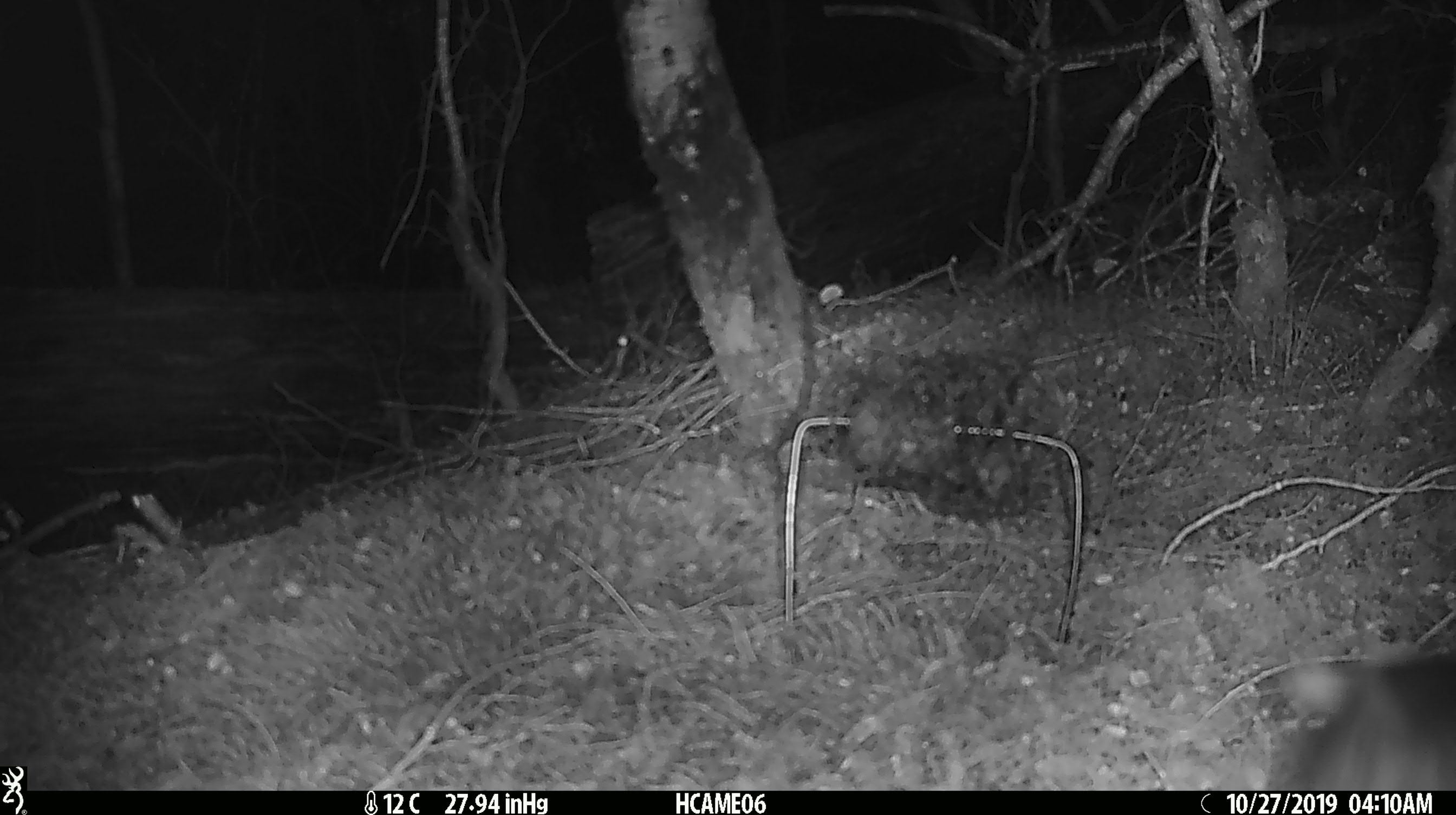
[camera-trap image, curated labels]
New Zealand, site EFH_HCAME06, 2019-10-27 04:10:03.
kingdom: Animalia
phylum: Chordata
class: Mammalia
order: Rodentia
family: Muridae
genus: Rattus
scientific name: Rattus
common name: rat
Rat (Rattus).